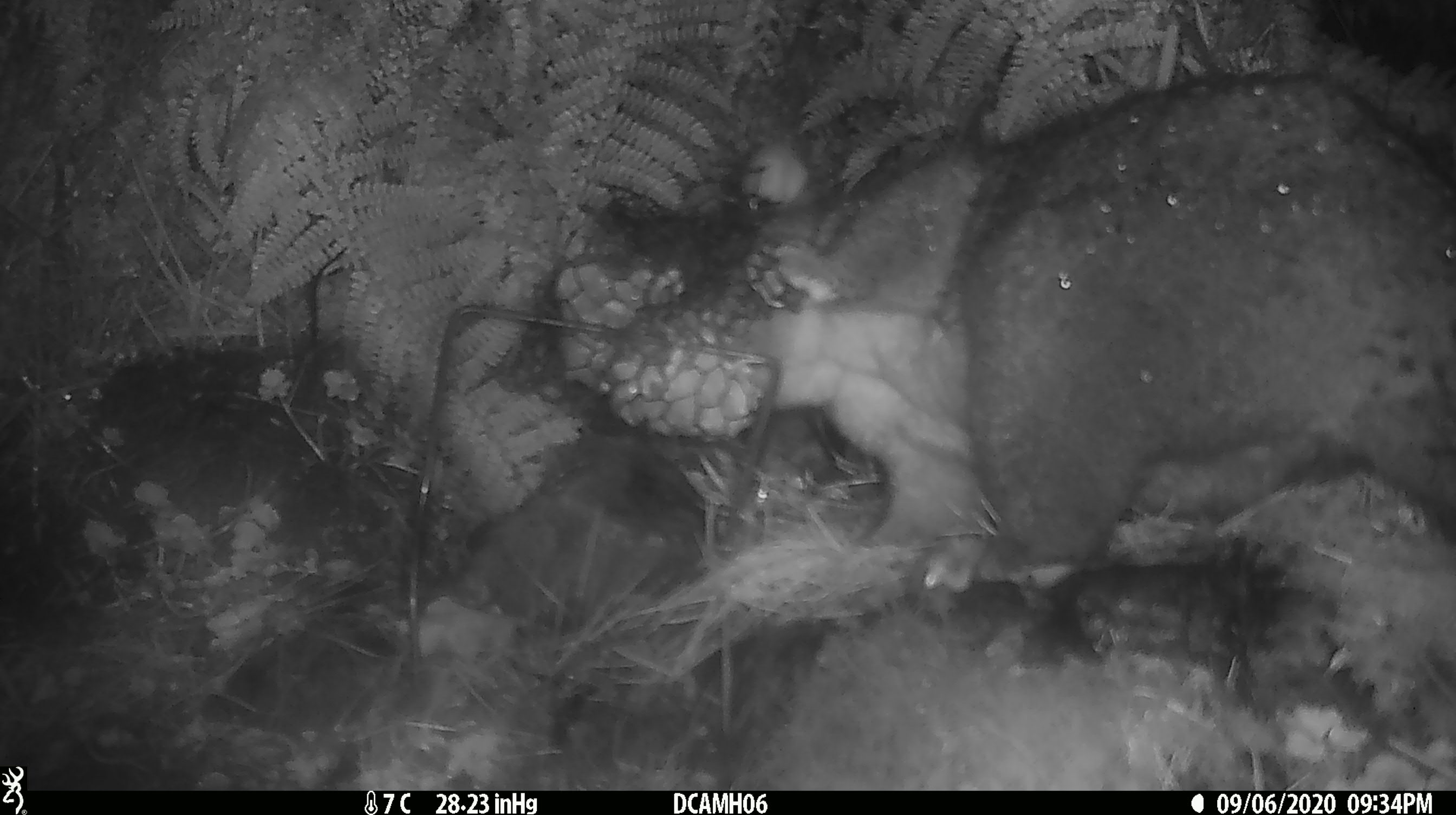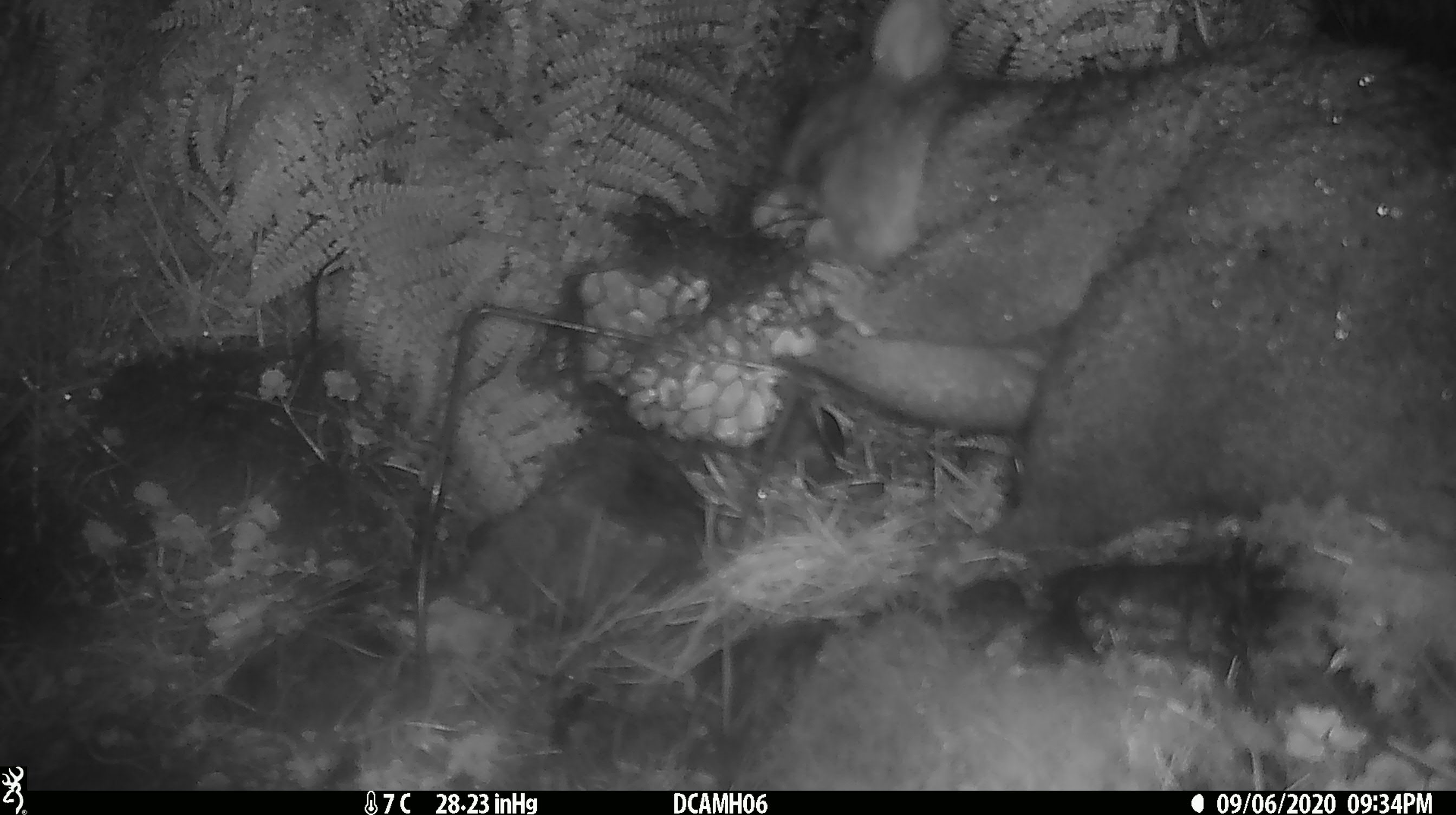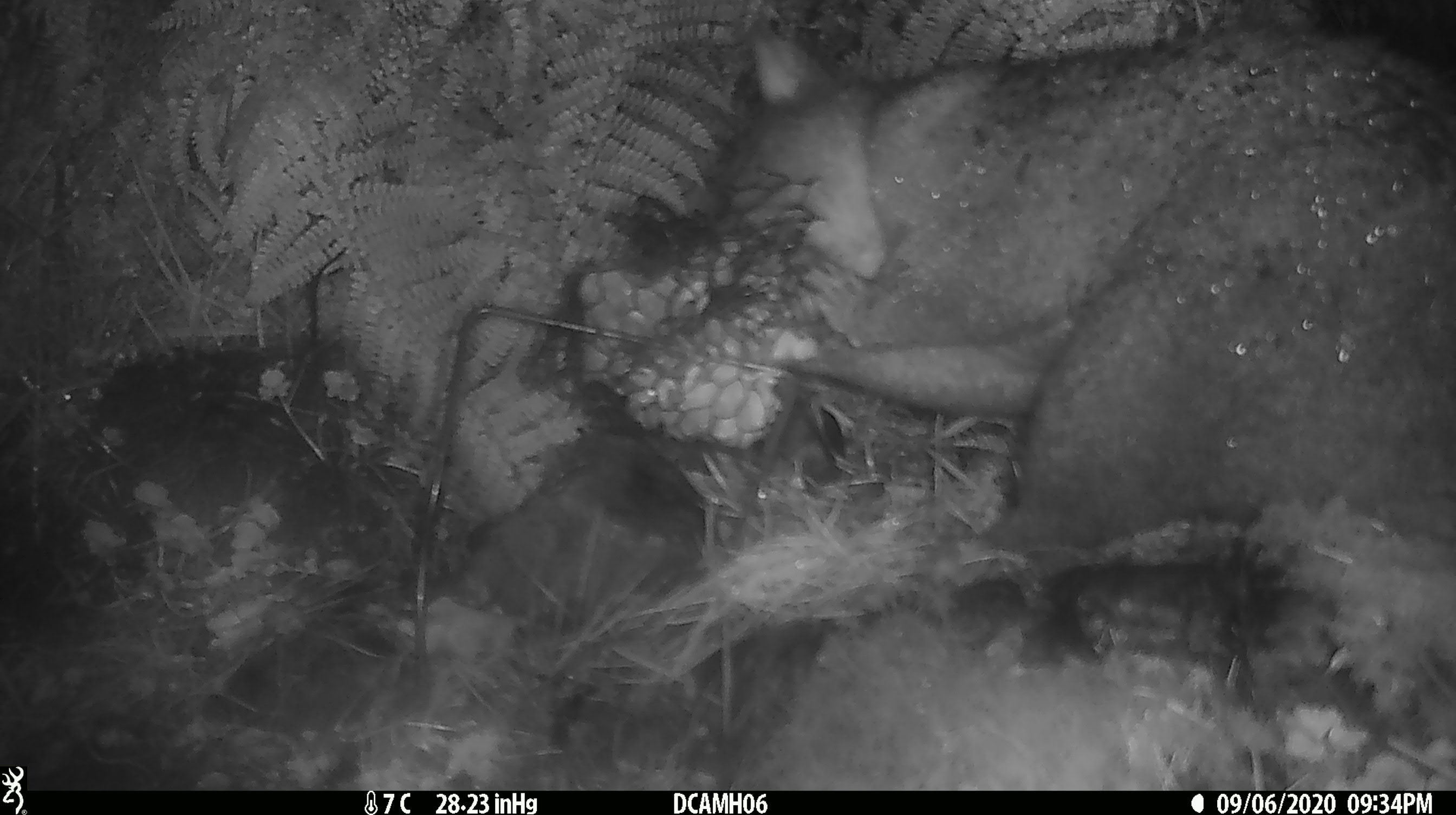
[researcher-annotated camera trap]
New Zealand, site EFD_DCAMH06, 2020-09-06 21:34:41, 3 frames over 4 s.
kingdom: Animalia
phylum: Chordata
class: Mammalia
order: Diprotodontia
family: Phalangeridae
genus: Trichosurus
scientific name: Trichosurus vulpecula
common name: common brushtail possum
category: possum